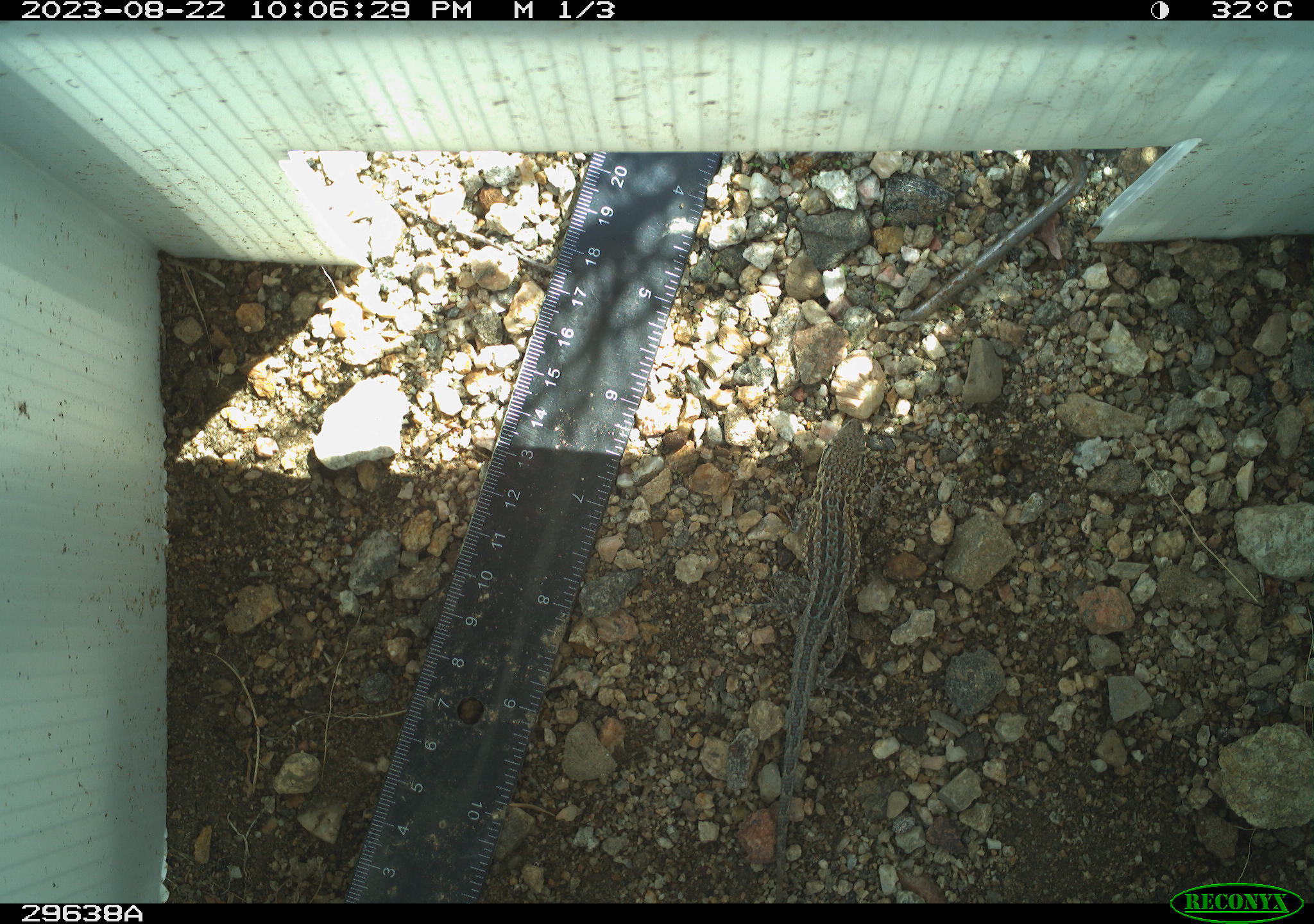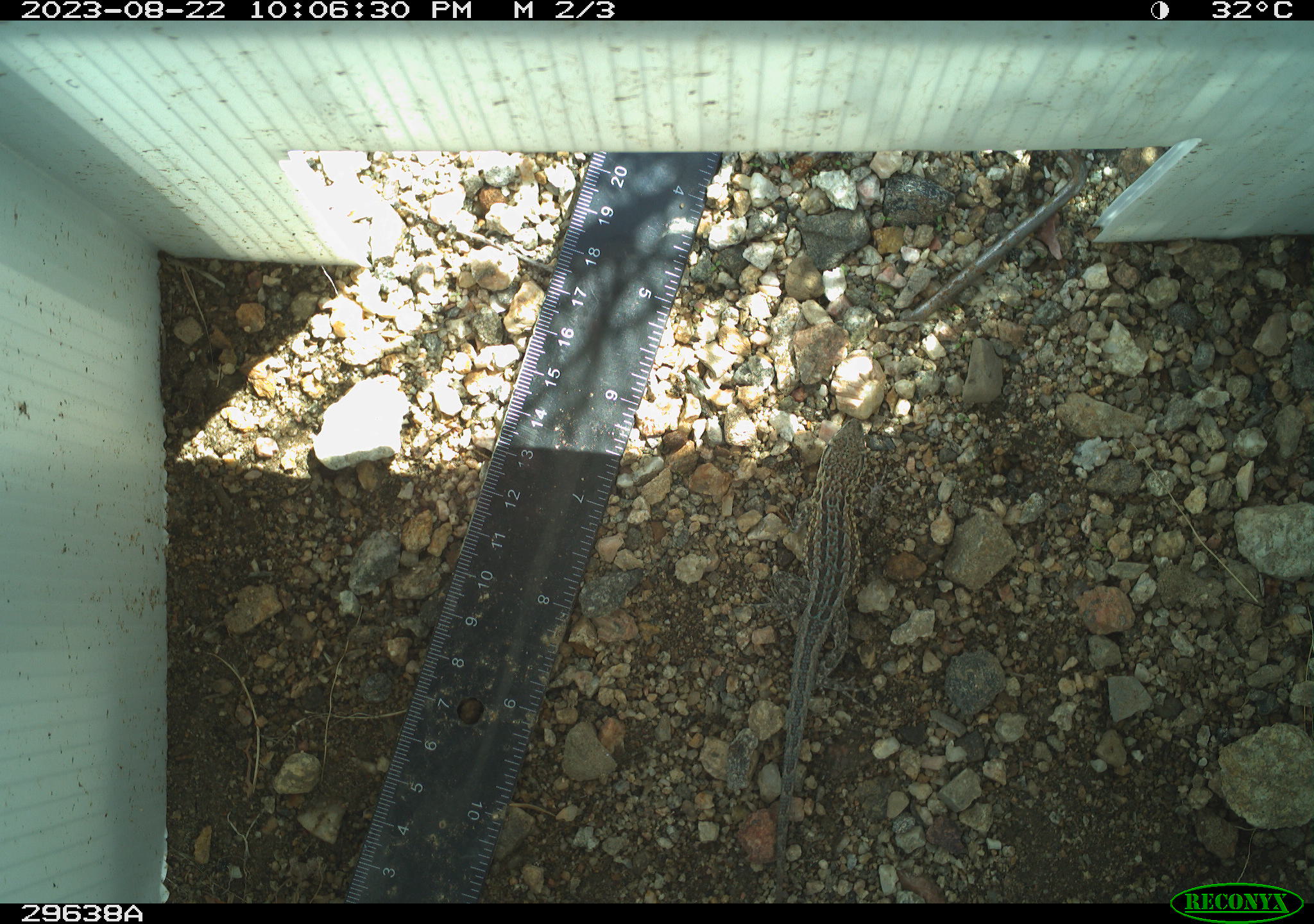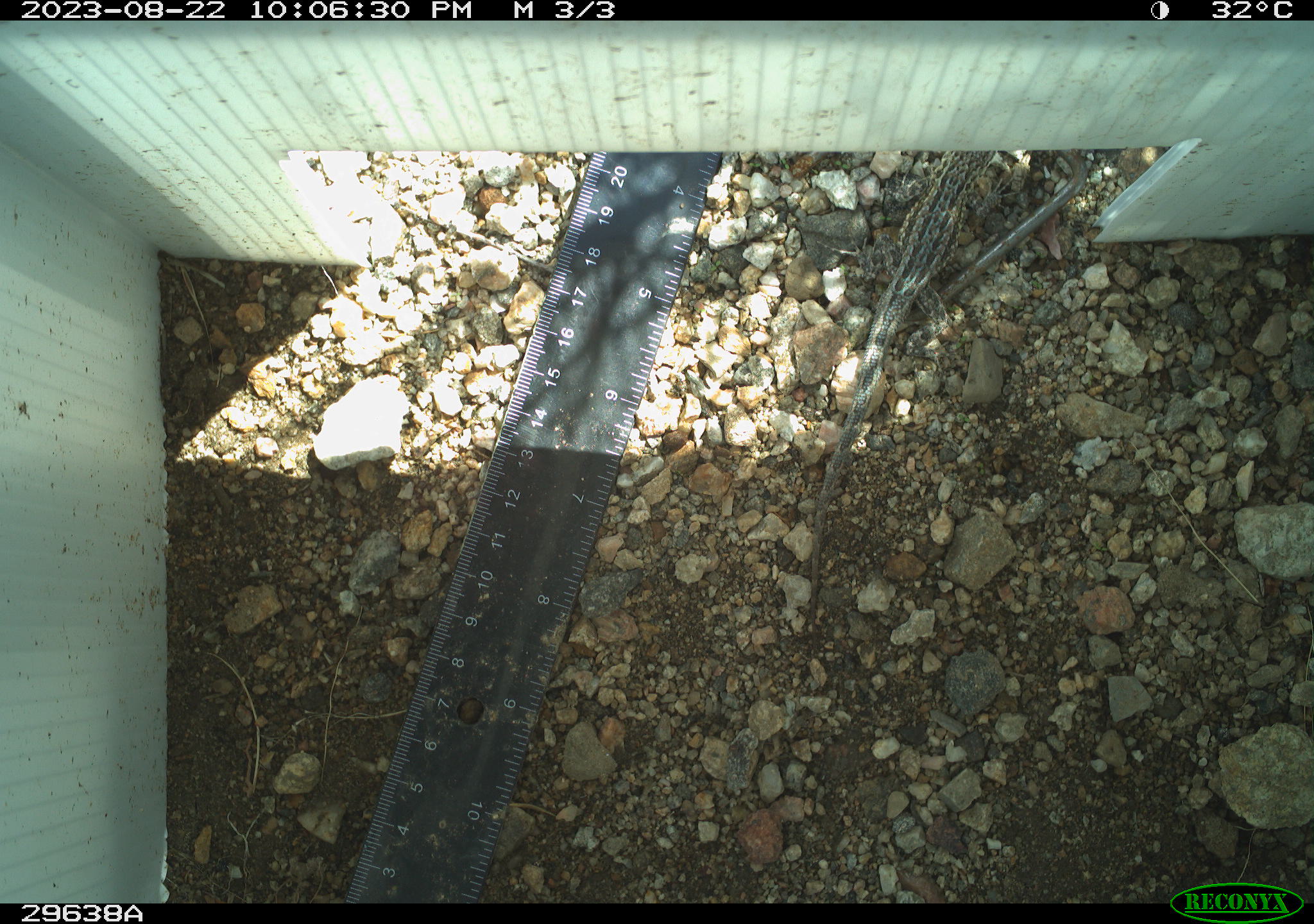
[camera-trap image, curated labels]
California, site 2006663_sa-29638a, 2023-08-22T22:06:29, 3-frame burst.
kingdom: Animalia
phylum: Chordata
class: Reptilia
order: Squamata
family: Phrynosomatidae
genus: Sceloporus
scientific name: Sceloporus graciosus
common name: common sagebrush lizard